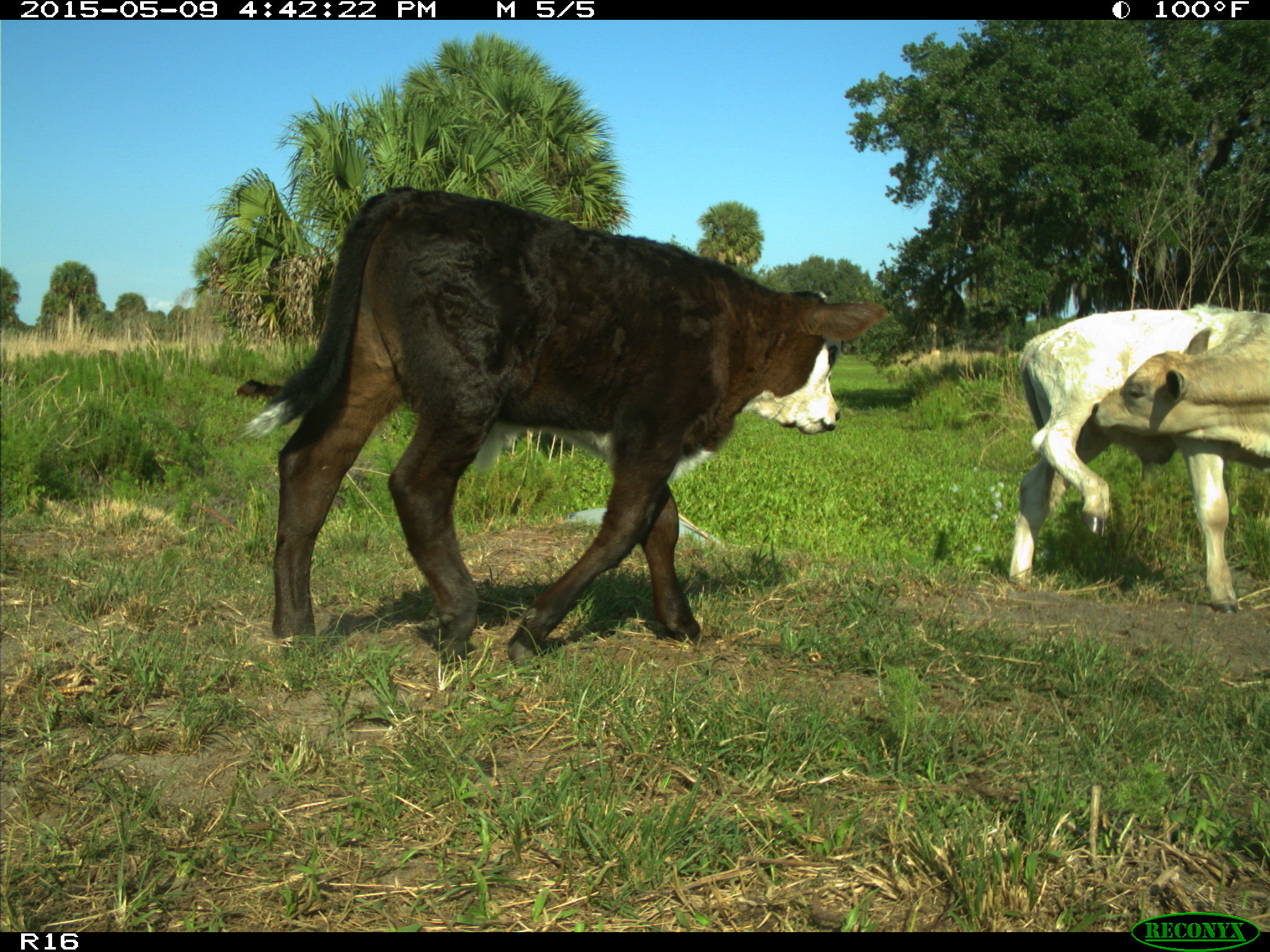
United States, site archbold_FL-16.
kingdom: Animalia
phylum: Chordata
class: Mammalia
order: Cingulata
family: Dasypodidae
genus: Dasypus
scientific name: Dasypus novemcinctus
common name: nine-banded armadillo